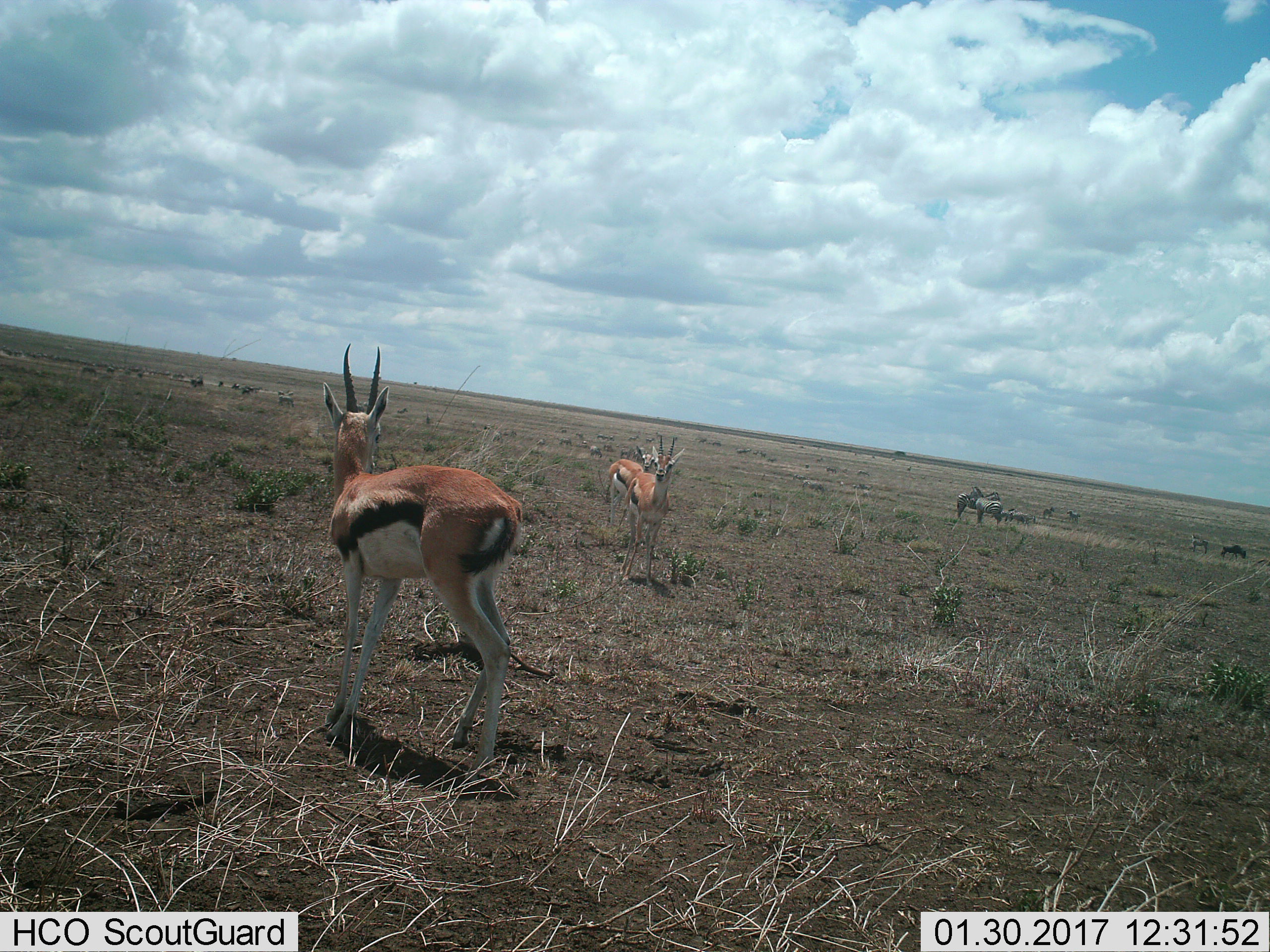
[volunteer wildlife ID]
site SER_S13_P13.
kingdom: Animalia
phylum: Chordata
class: Mammalia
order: Artiodactyla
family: Bovidae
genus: Eudorcas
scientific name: Eudorcas thomsonii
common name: thomson's gazelle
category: gazellethomsons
Gazellethomsons (thomson's gazelle) (Eudorcas thomsonii), count 3. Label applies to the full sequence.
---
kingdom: Animalia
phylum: Chordata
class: Mammalia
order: Perissodactyla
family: Equidae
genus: Equus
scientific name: Equus quagga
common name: plains zebra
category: zebraplains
Zebraplains (plains zebra) (Equus quagga), count 6. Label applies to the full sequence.